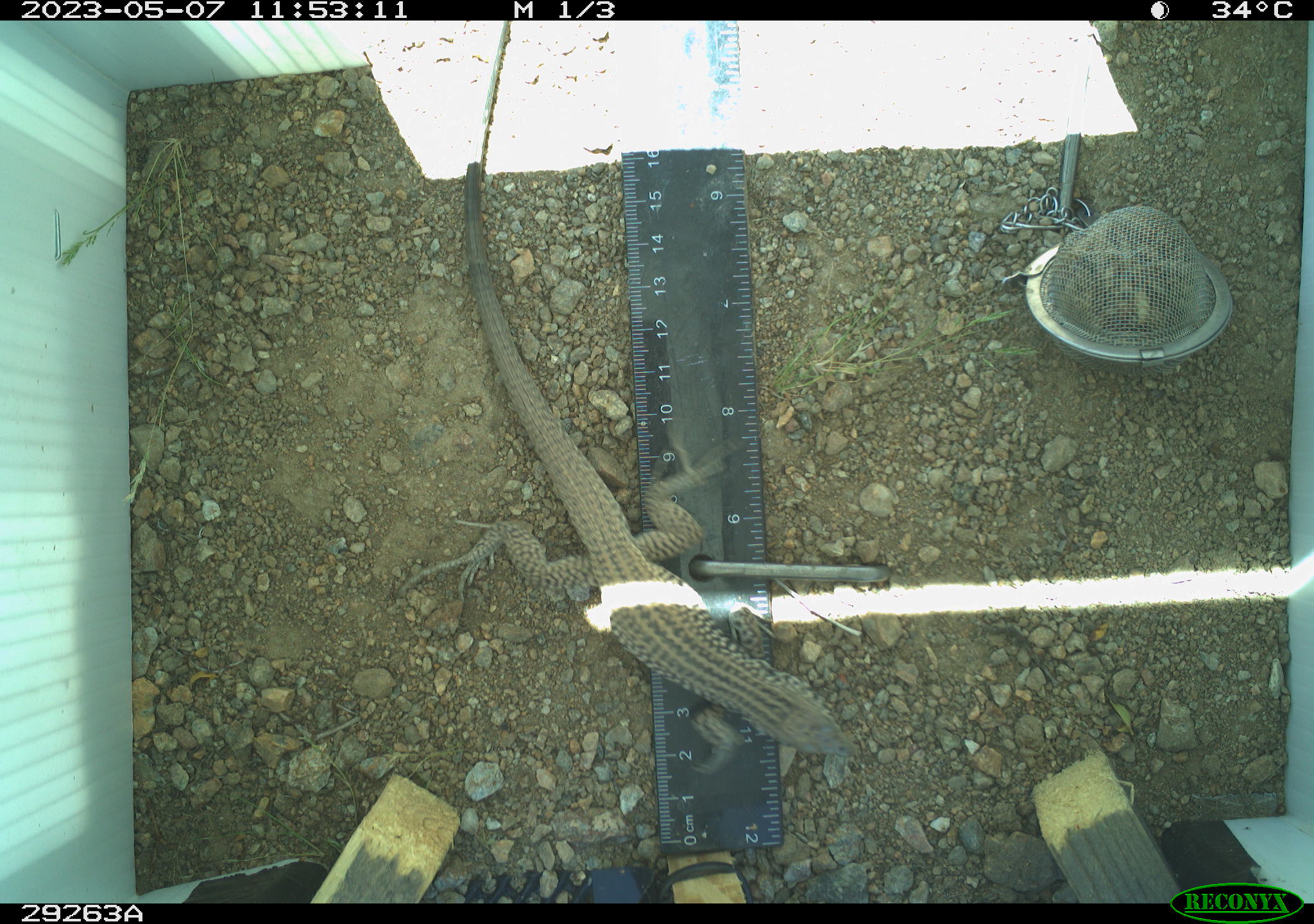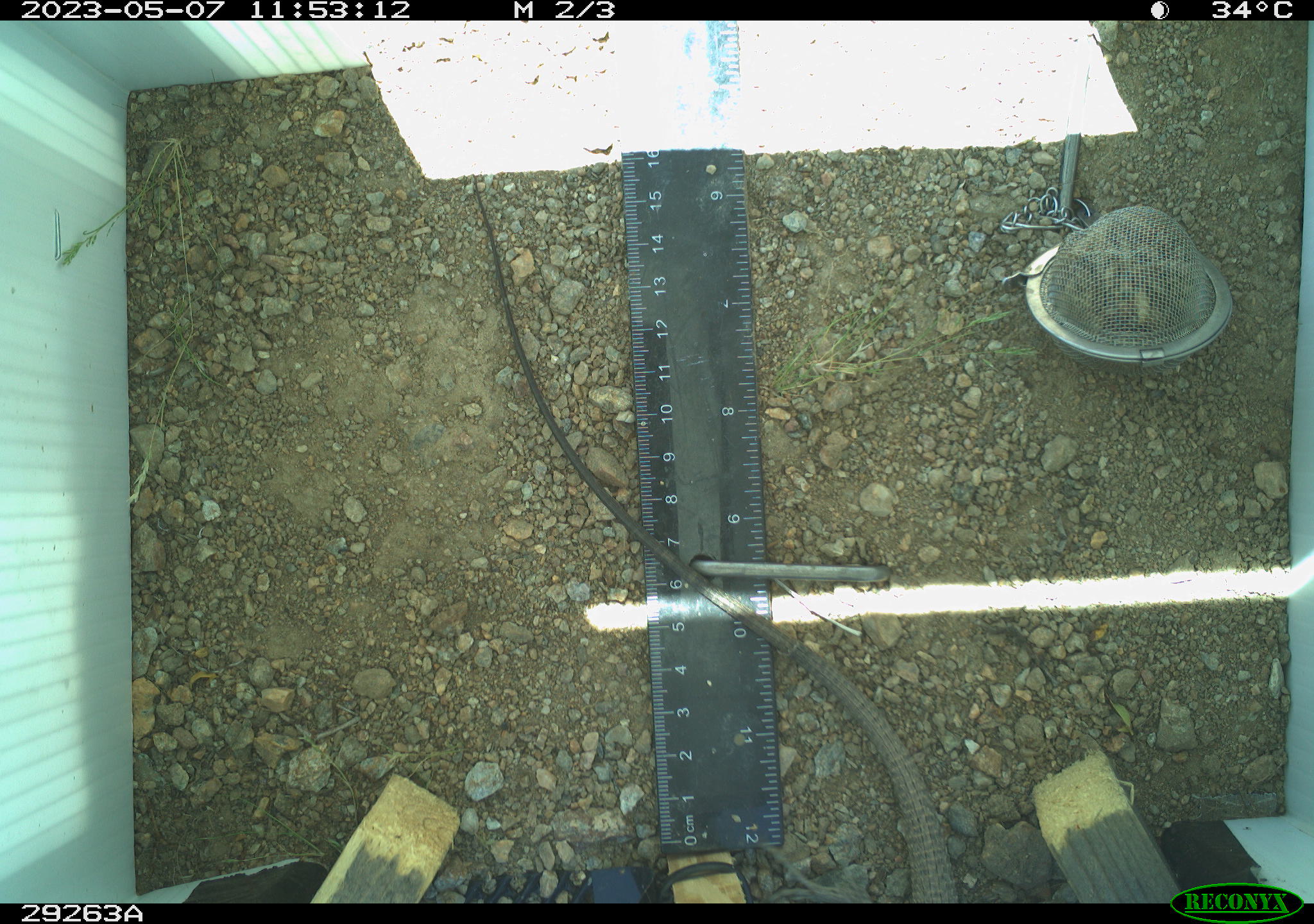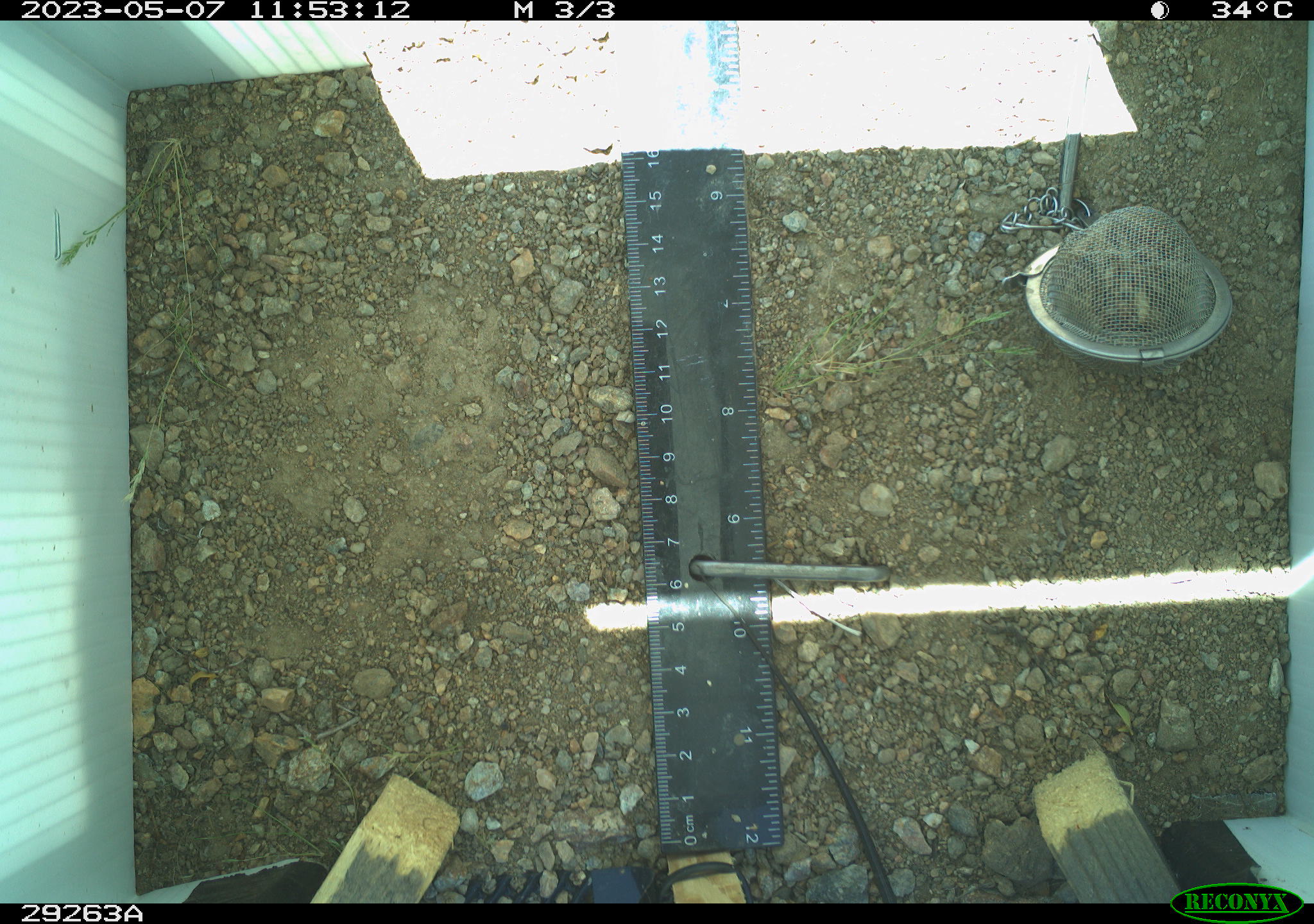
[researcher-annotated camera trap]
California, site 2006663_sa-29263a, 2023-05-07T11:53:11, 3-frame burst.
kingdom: Animalia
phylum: Chordata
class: Reptilia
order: Squamata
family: Teiidae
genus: Aspidoscelis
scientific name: Aspidoscelis tigris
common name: western whiptail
Western whiptail (Aspidoscelis tigris).